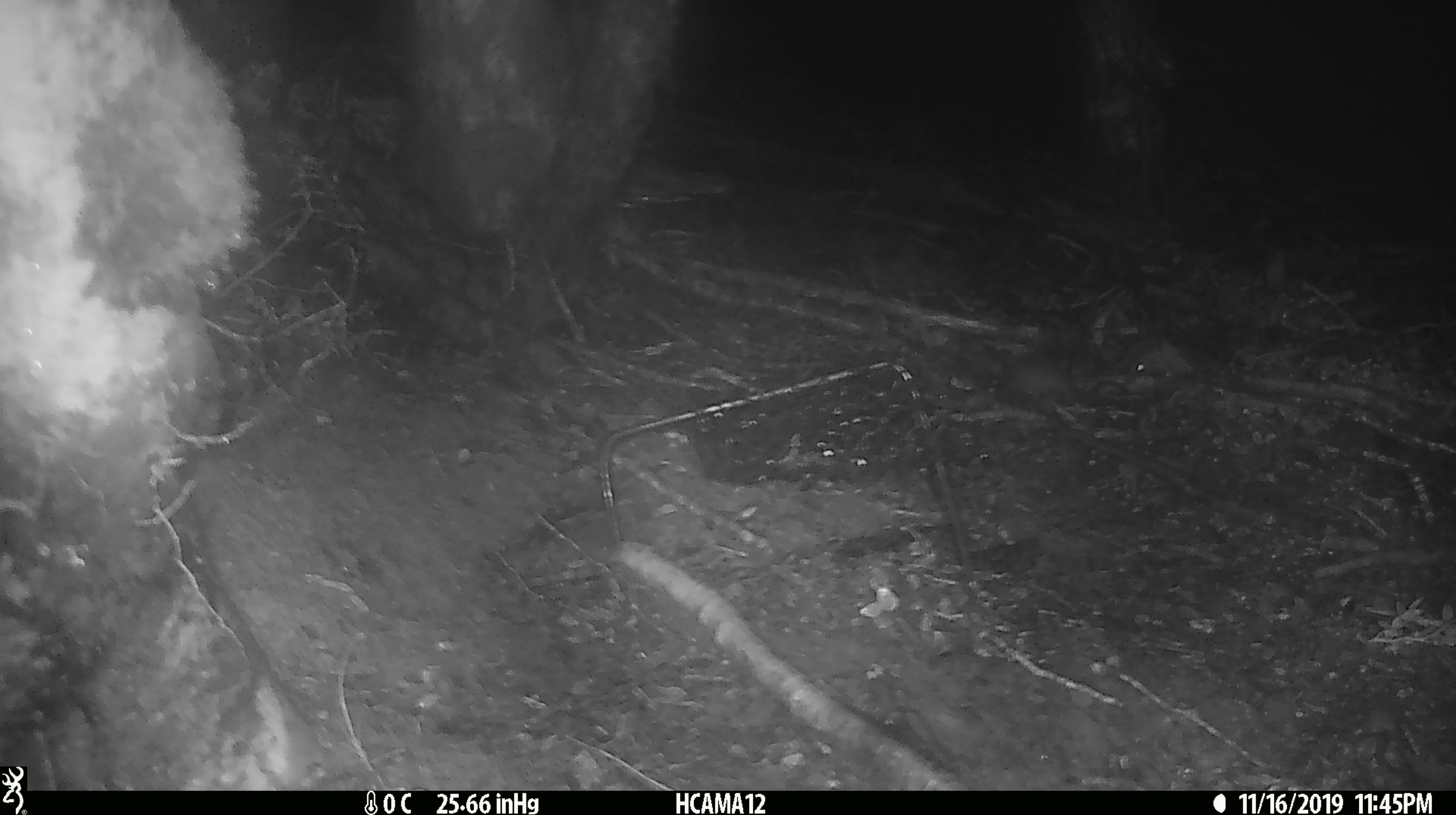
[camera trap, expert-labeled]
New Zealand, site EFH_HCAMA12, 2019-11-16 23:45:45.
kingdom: Animalia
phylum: Chordata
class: Mammalia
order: Rodentia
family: Muridae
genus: Mus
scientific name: Mus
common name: mouse